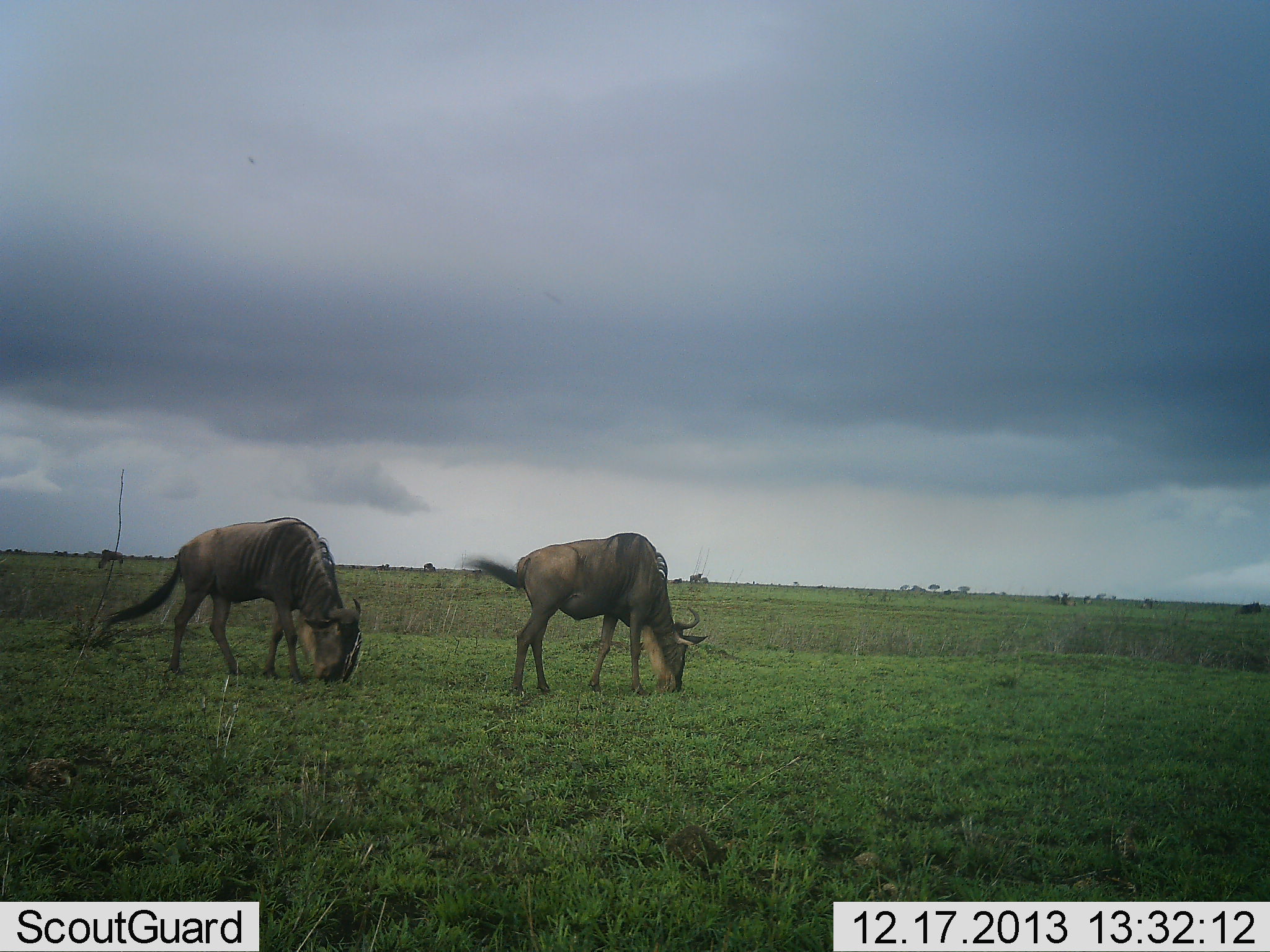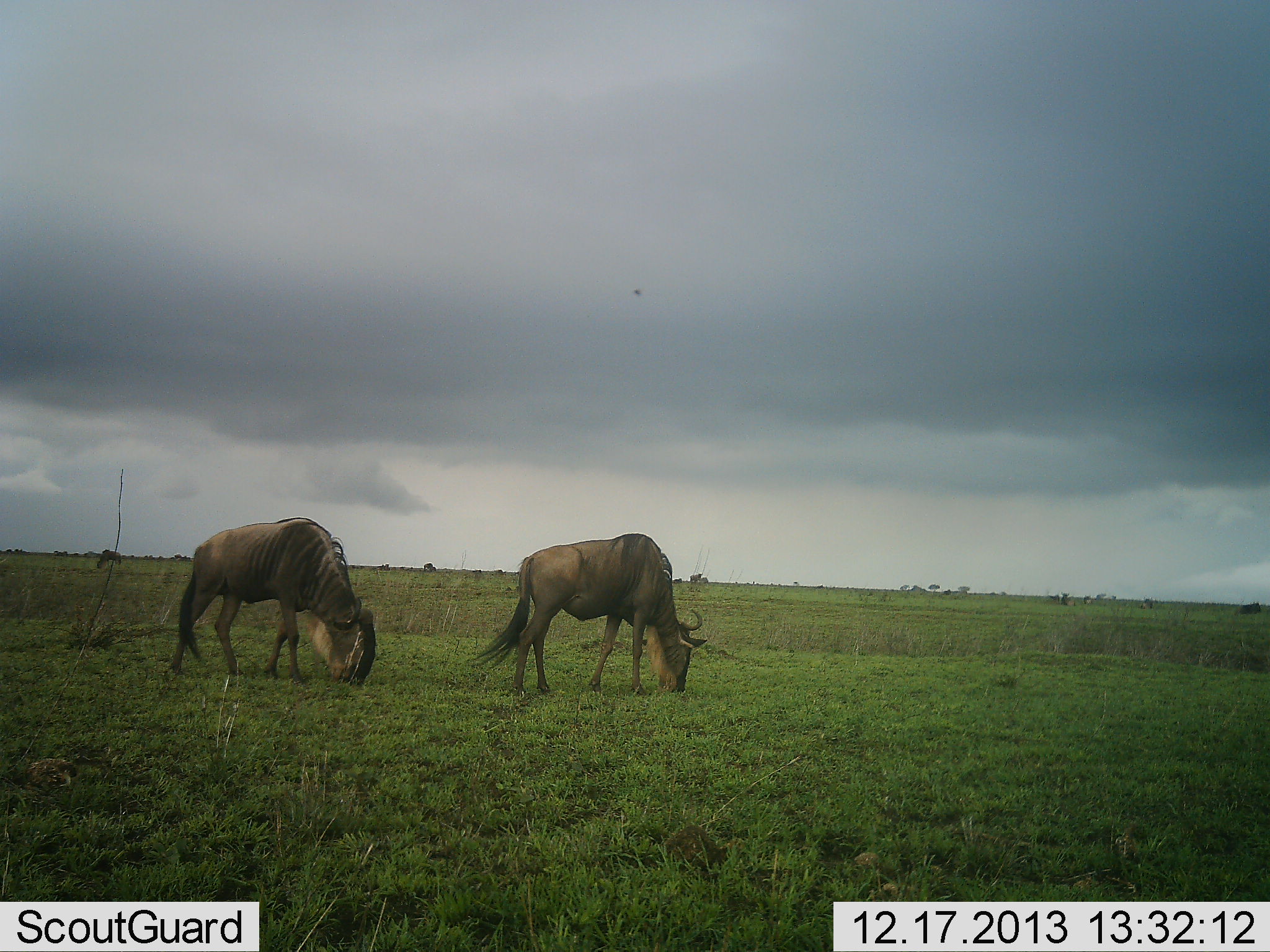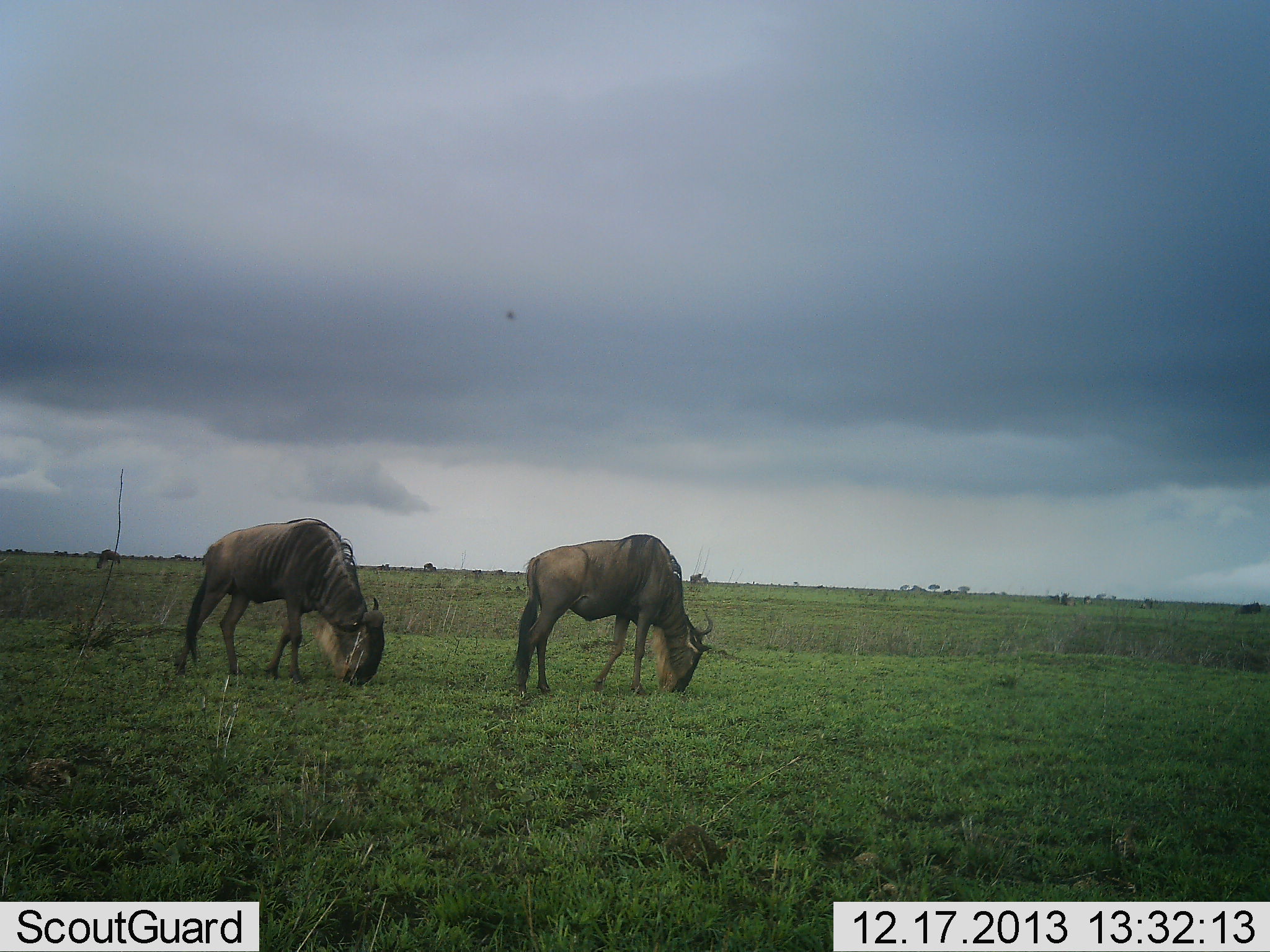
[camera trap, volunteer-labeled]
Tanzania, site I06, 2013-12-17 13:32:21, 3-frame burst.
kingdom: Animalia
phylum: Chordata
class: Mammalia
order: Artiodactyla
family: Bovidae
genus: Connochaetes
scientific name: Connochaetes taurinus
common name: blue wildebeest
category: wildebeest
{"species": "wildebeest (blue wildebeest) (Connochaetes taurinus)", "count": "2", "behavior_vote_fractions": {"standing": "40%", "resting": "0%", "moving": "10%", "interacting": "0%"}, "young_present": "0%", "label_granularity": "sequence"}